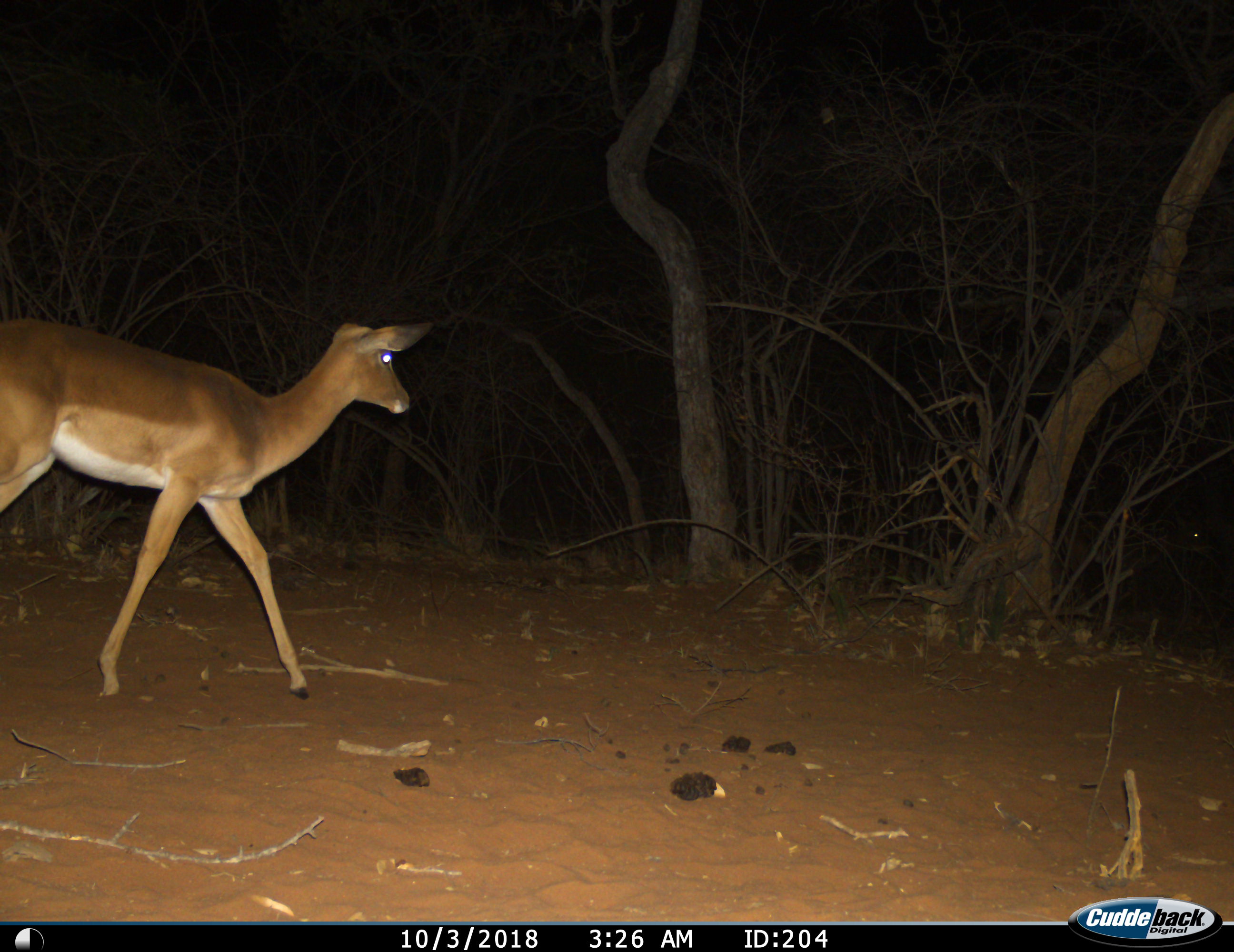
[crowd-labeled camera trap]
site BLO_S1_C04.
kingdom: Animalia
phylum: Chordata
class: Mammalia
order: Artiodactyla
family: Bovidae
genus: Aepyceros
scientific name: Aepyceros melampus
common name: impala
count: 1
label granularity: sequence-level